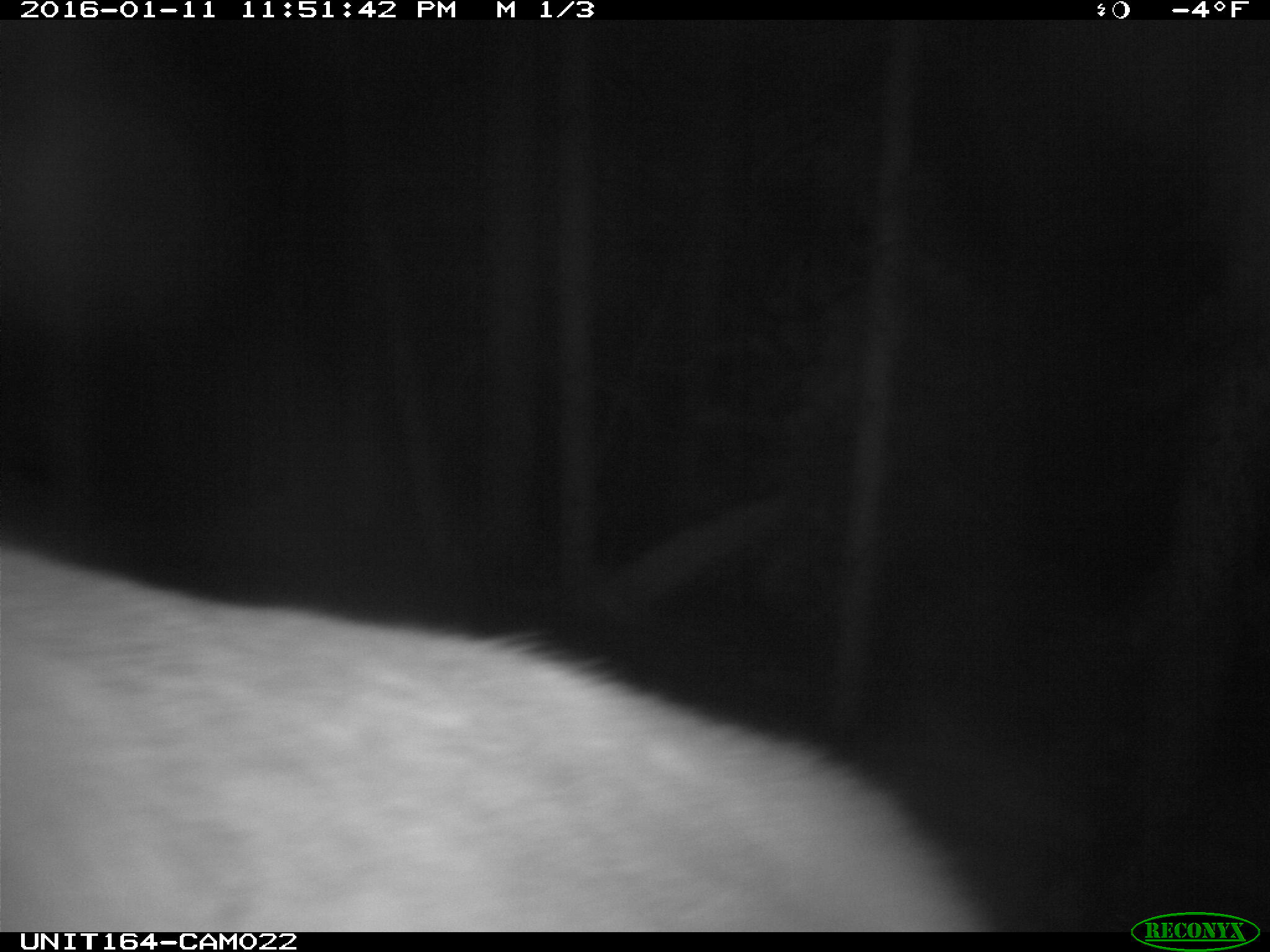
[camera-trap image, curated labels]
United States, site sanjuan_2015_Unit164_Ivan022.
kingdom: Animalia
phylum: Chordata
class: Mammalia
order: Artiodactyla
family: Cervidae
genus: Cervus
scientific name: Cervus elaphus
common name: red deer